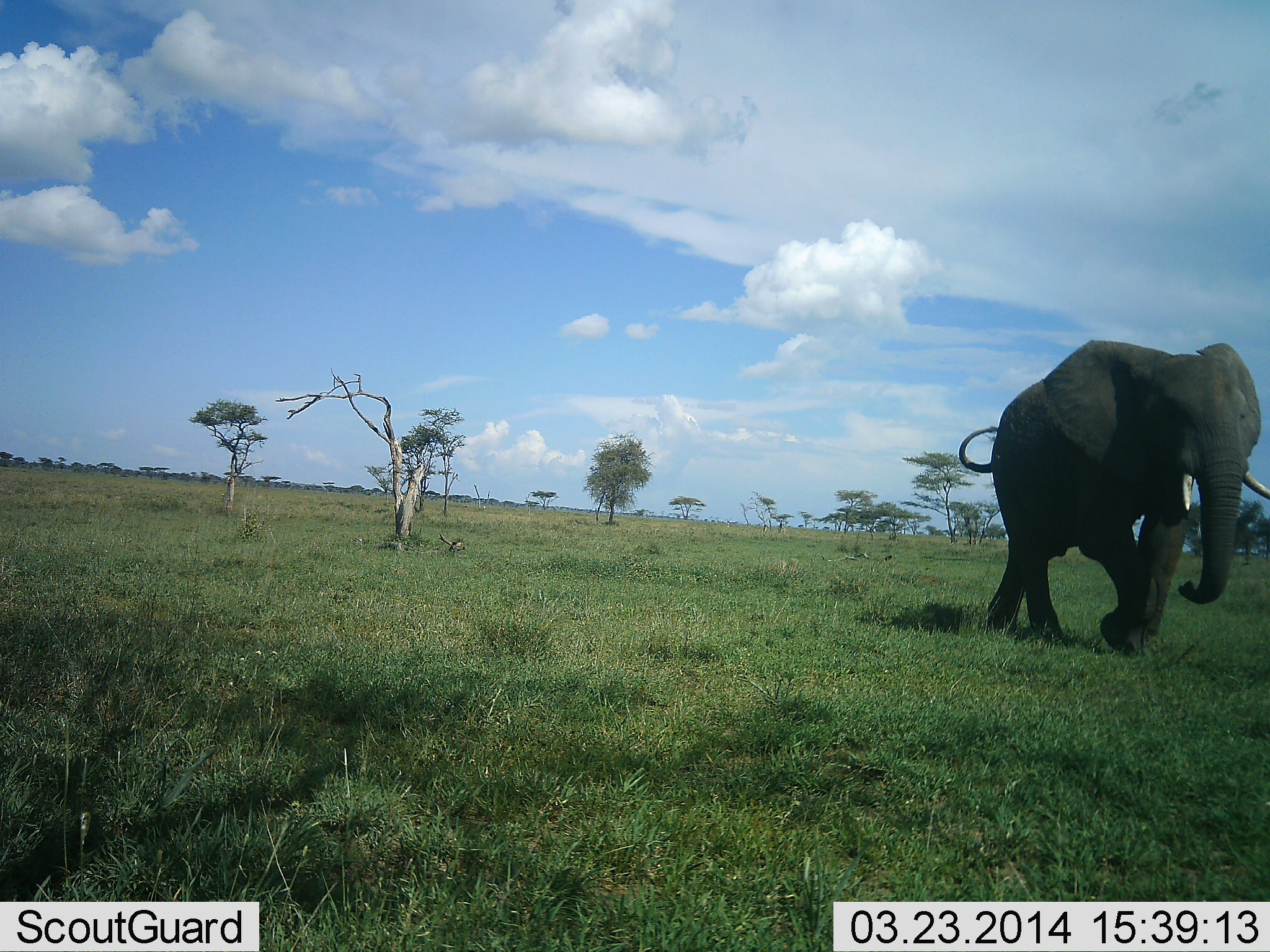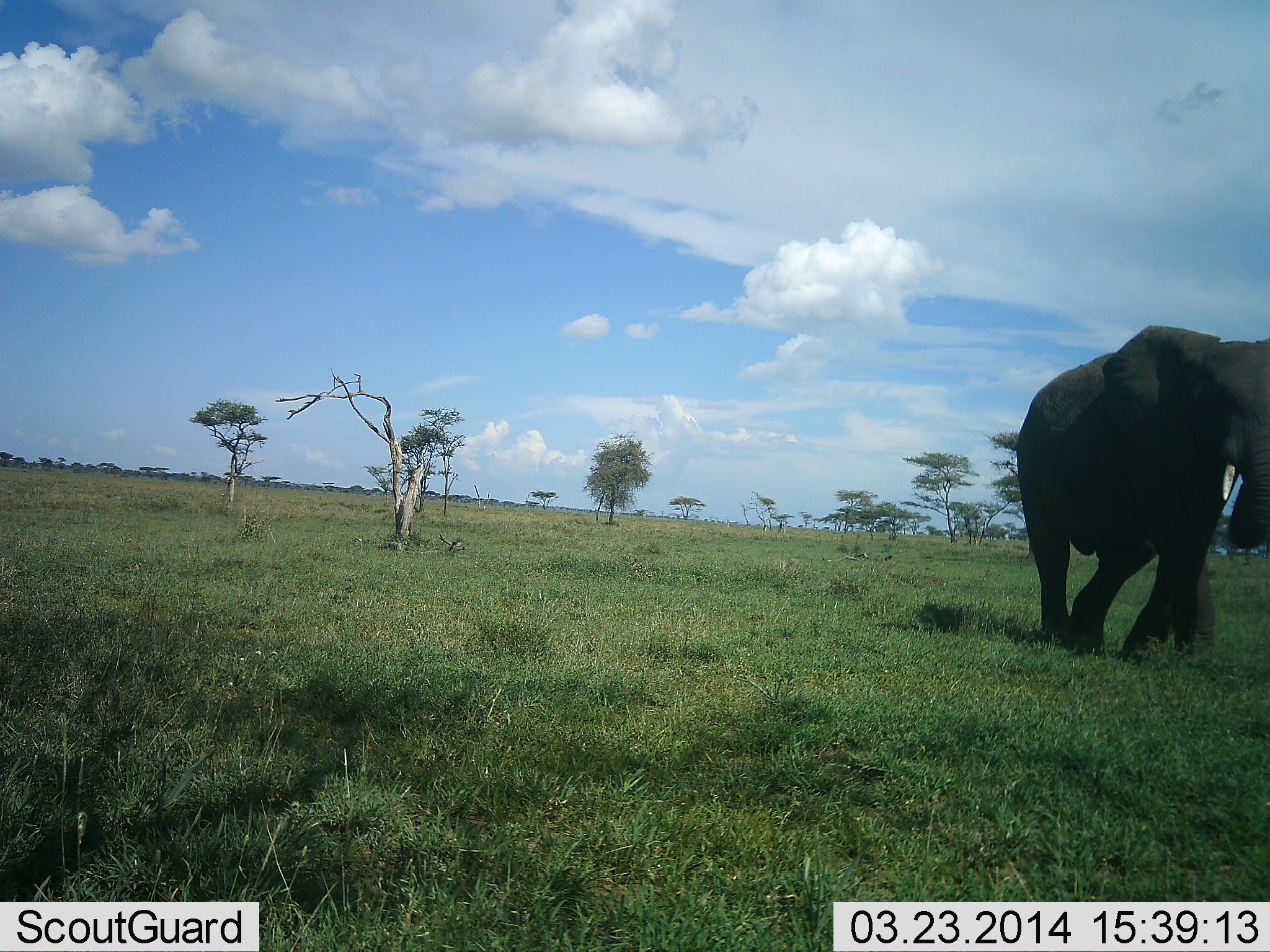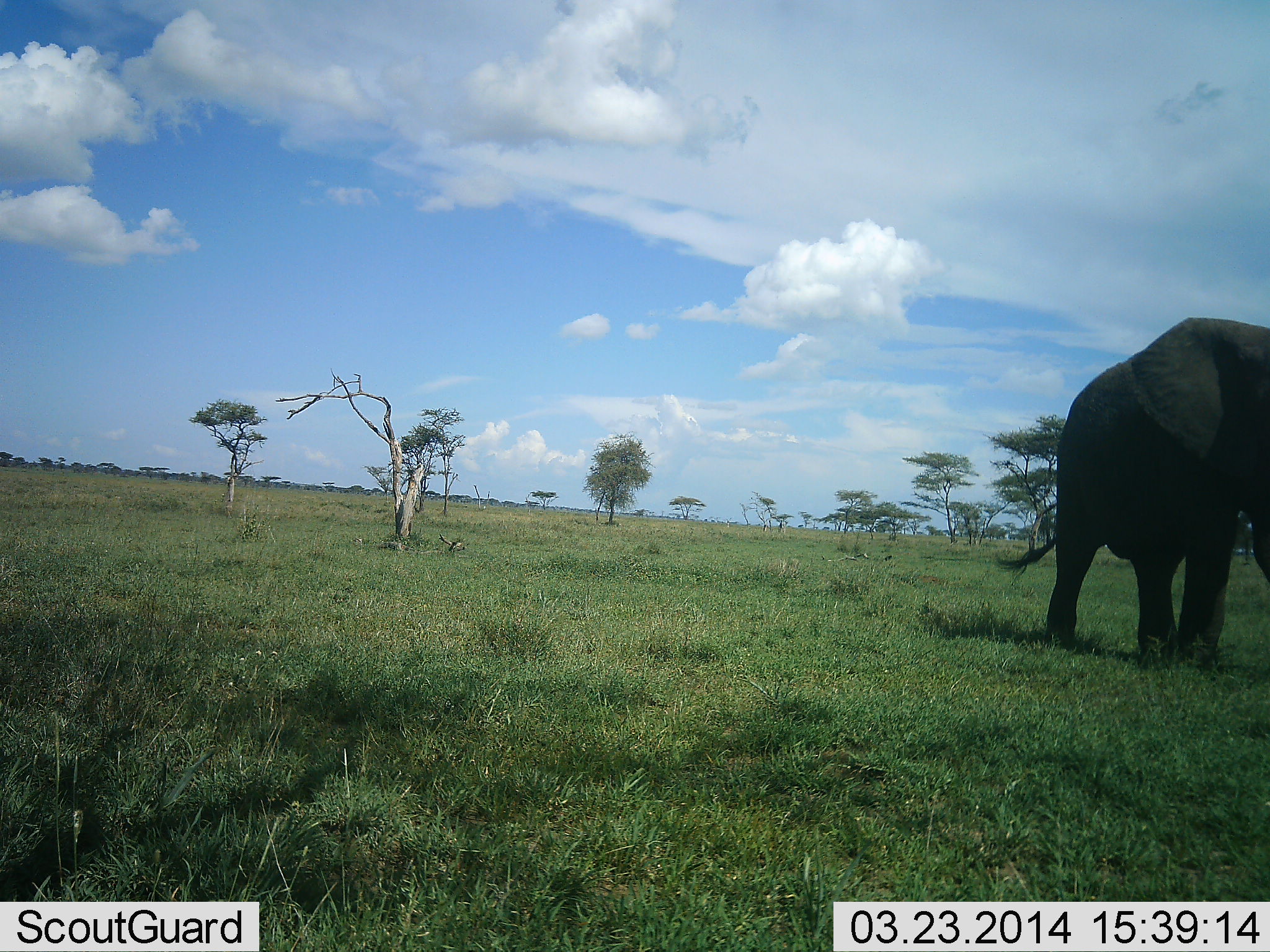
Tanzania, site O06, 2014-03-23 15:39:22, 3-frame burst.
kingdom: Animalia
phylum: Chordata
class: Mammalia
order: Proboscidea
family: Elephantidae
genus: Loxodonta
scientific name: Loxodonta africana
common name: african bush elephant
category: elephant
Elephant (african bush elephant) (Loxodonta africana), count 1. Behavior (volunteer vote fractions): standing 0%, resting 0%, moving 100%, interacting 0%. Young present (vote fraction): 0%. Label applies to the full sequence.